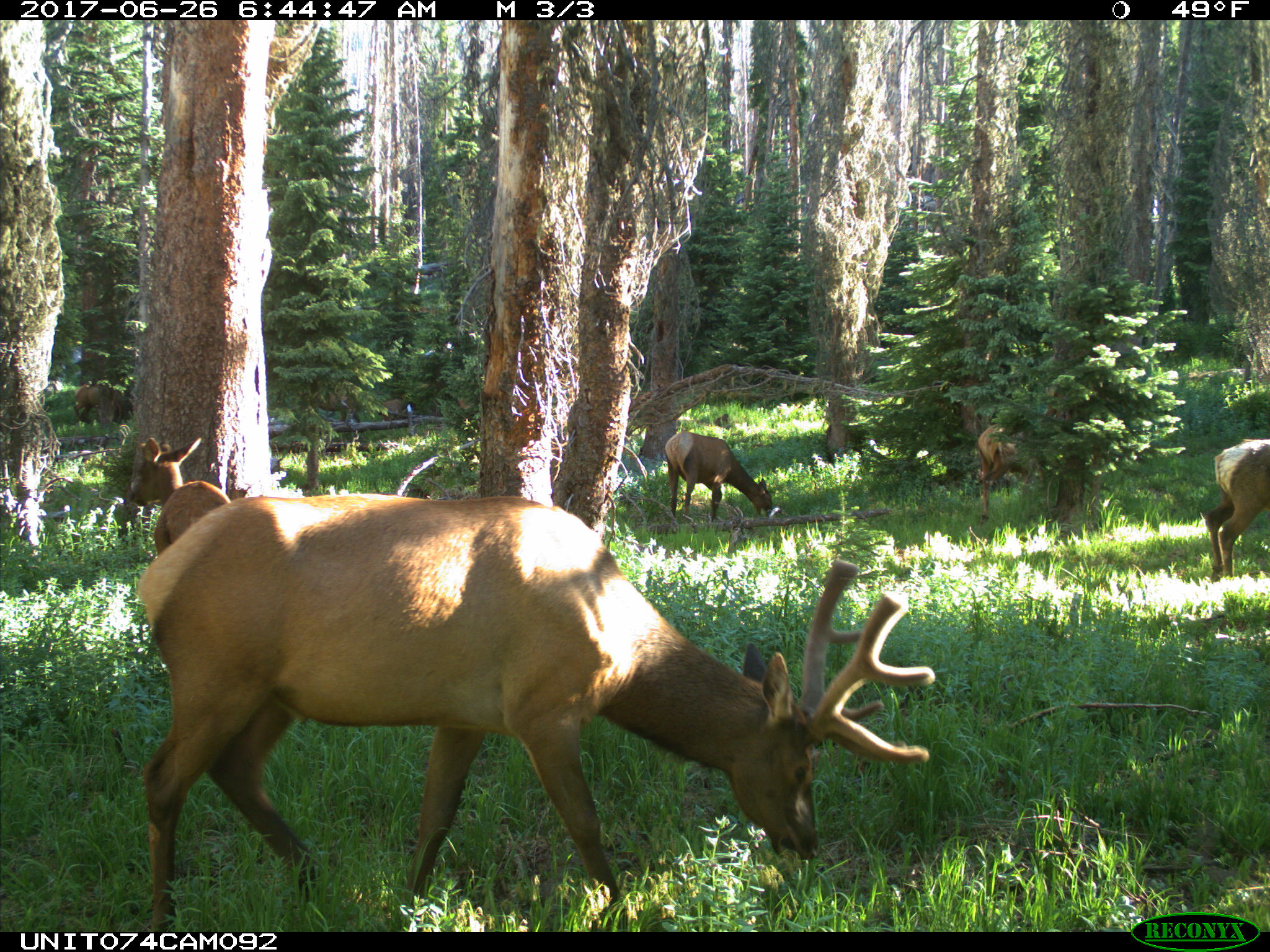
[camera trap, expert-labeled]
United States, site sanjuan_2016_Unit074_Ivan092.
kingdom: Animalia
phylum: Chordata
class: Mammalia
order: Artiodactyla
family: Cervidae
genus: Cervus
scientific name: Cervus elaphus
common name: red deer